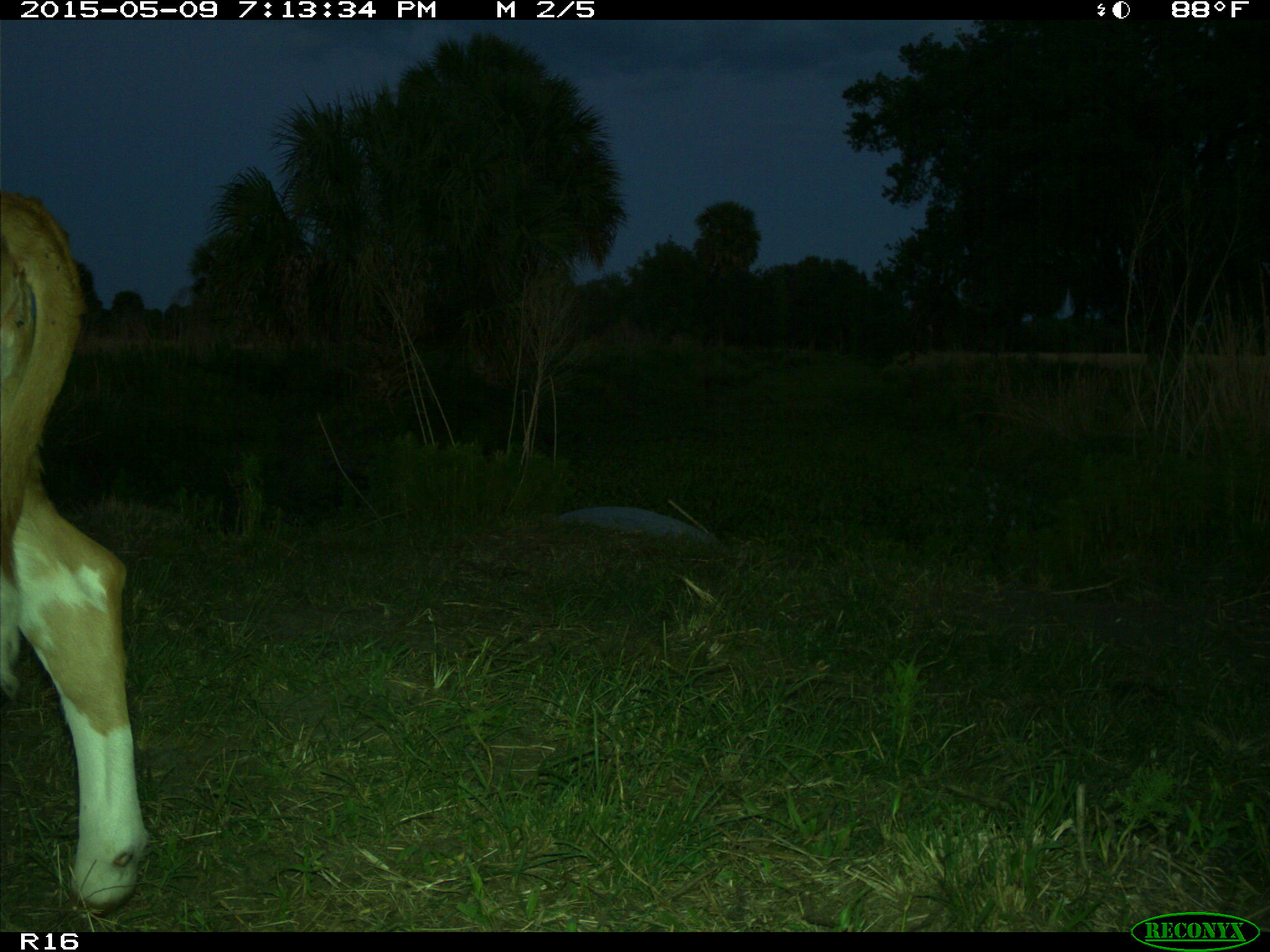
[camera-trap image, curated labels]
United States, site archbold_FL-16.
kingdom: Animalia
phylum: Chordata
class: Mammalia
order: Artiodactyla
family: Bovidae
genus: Bos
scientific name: Bos taurus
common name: domestic cow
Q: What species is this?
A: Bos taurus (domestic cow).